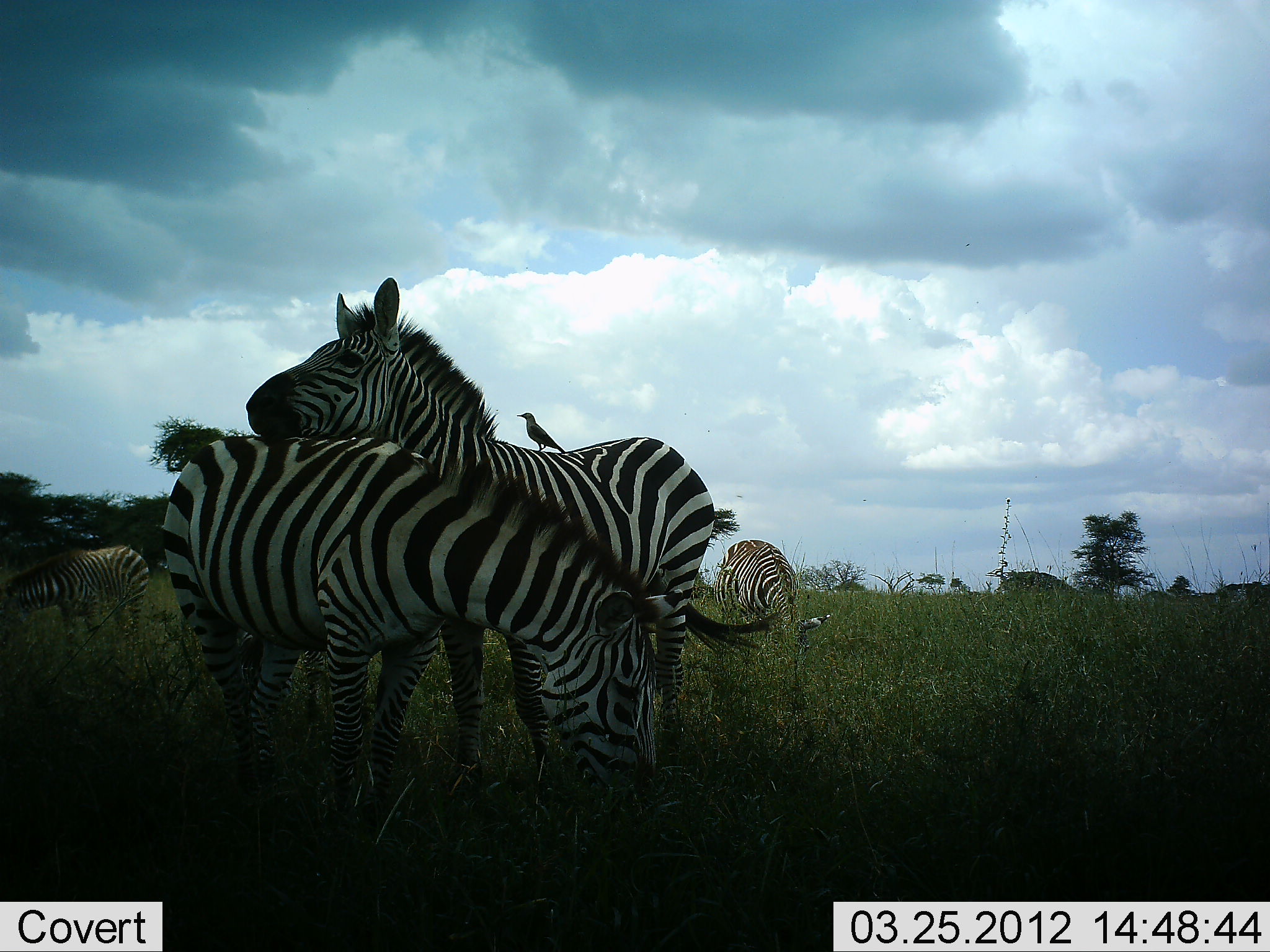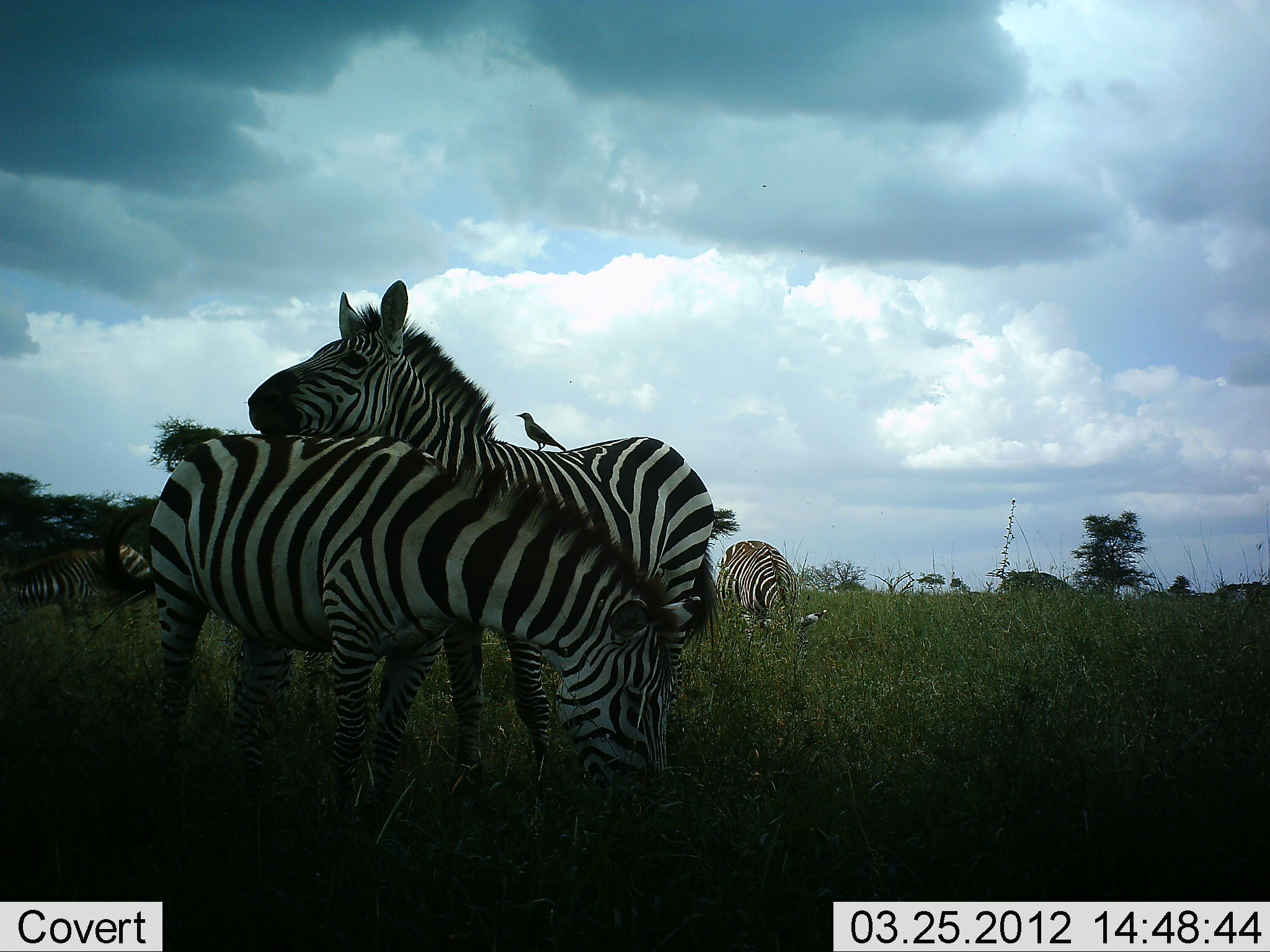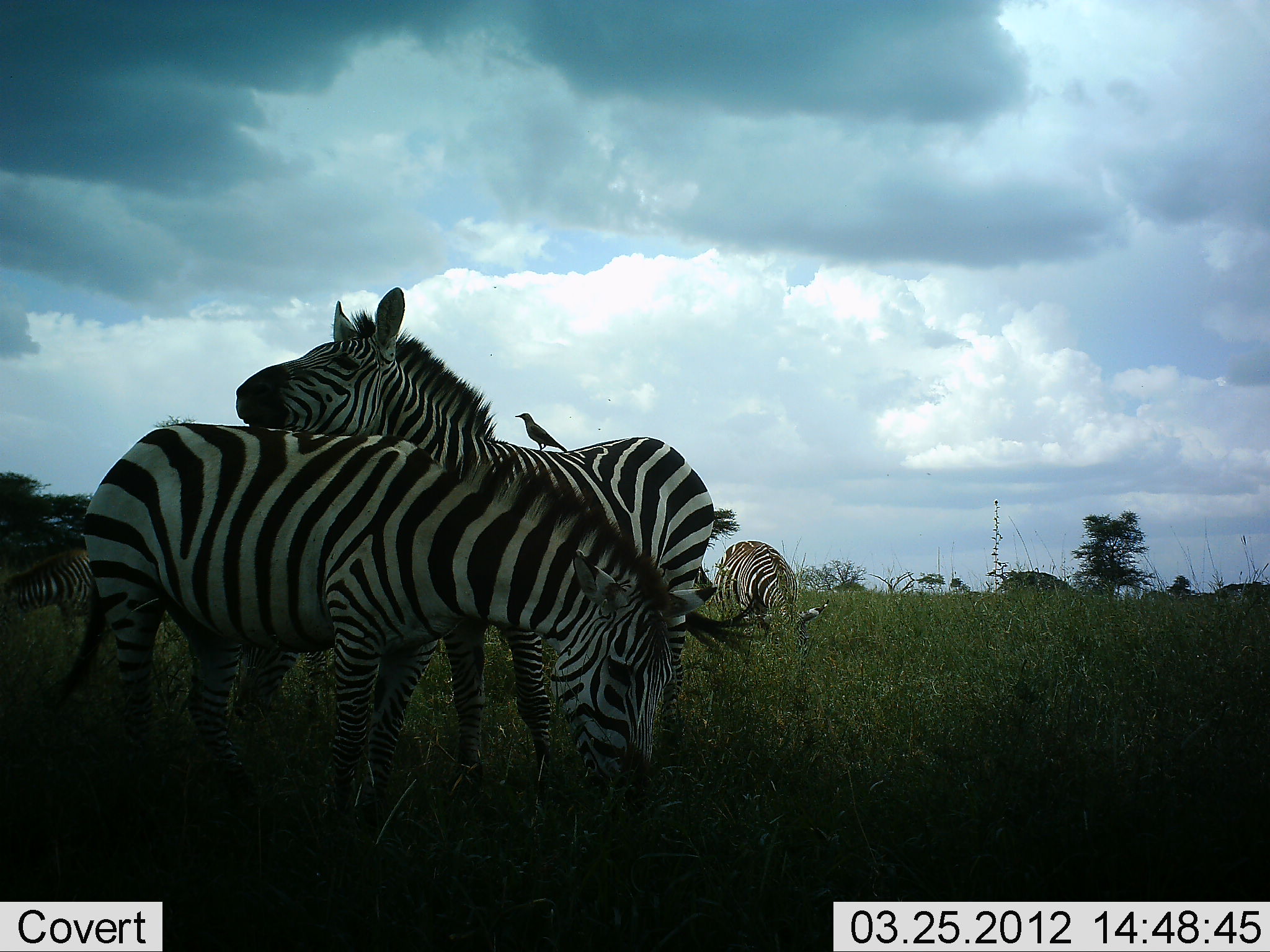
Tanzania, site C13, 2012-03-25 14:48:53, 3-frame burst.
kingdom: Animalia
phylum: Chordata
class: Aves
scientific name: Aves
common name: bird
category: otherbird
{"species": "otherbird (bird) (Aves)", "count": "1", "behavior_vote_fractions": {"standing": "90%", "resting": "10%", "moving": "0%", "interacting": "0%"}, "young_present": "0%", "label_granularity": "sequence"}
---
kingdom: Animalia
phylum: Chordata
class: Mammalia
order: Perissodactyla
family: Equidae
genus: Equus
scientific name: Equus quagga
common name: plains zebra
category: zebra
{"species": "zebra (plains zebra) (Equus quagga)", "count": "4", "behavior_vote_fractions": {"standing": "53%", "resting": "5%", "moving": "0%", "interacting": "53%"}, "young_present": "0%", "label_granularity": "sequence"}